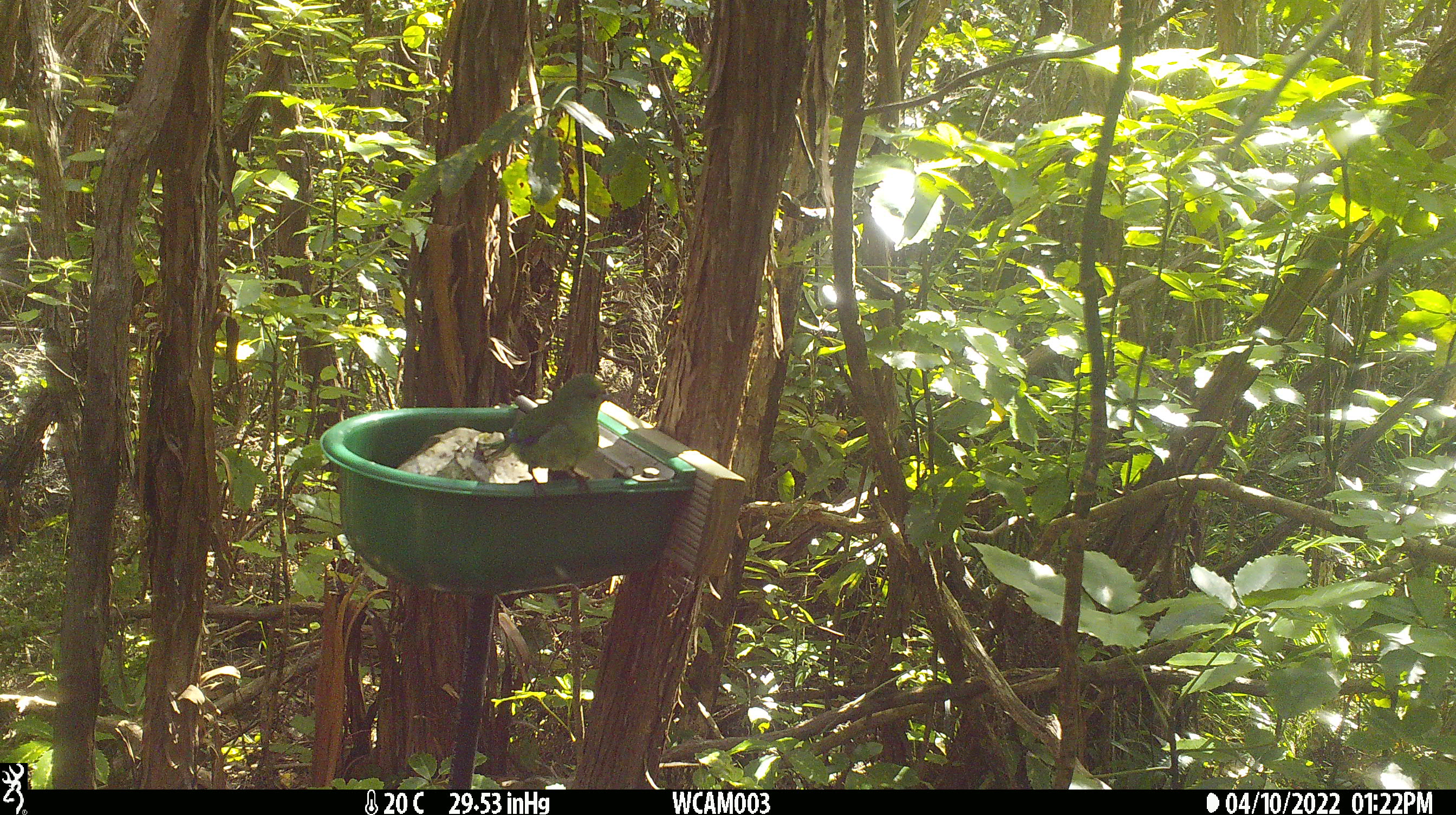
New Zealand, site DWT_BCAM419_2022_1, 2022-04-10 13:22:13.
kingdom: Animalia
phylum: Chordata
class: Aves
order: Psittaciformes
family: Psittaculidae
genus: Cyanoramphus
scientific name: Cyanoramphus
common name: parakeet